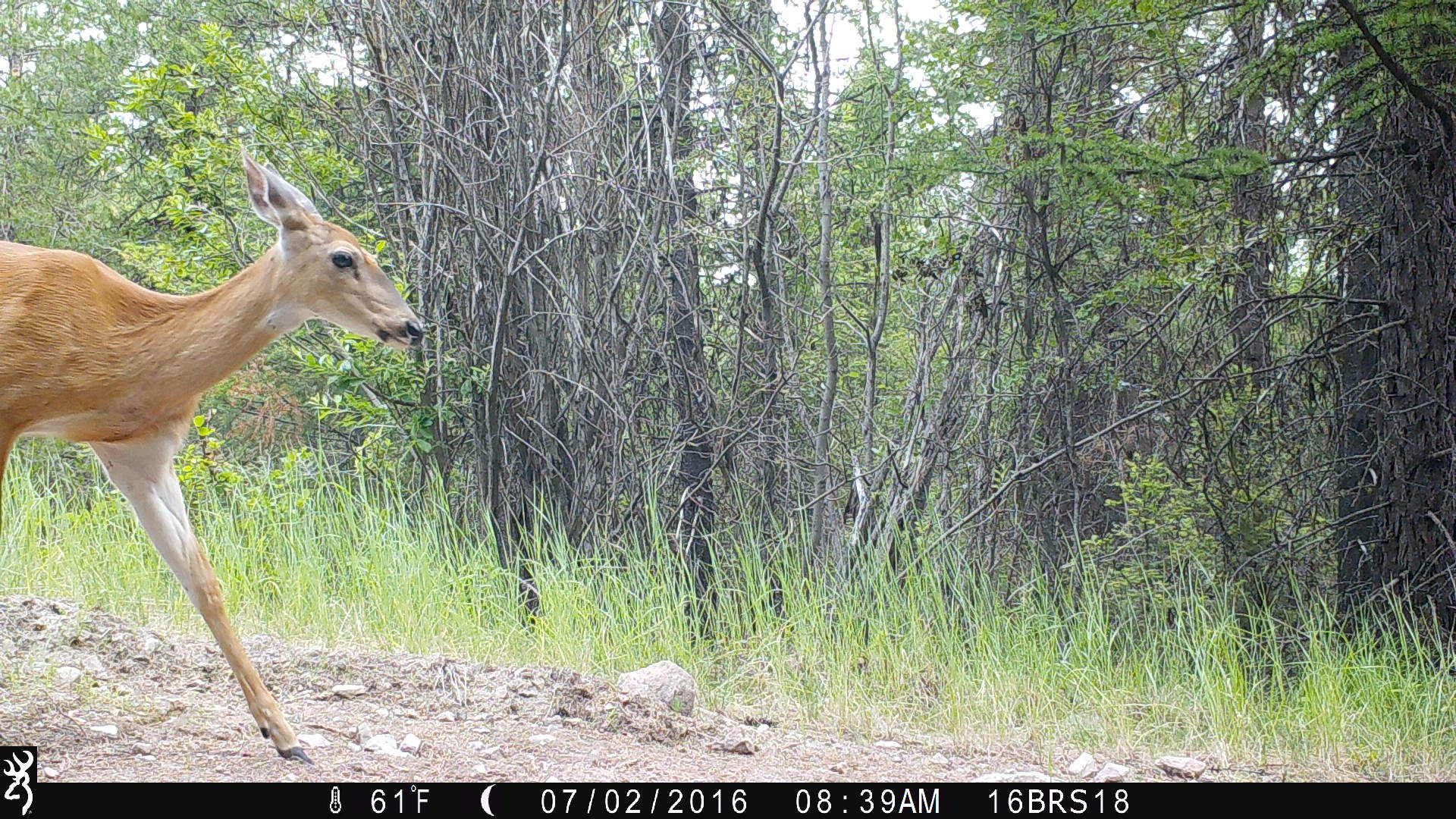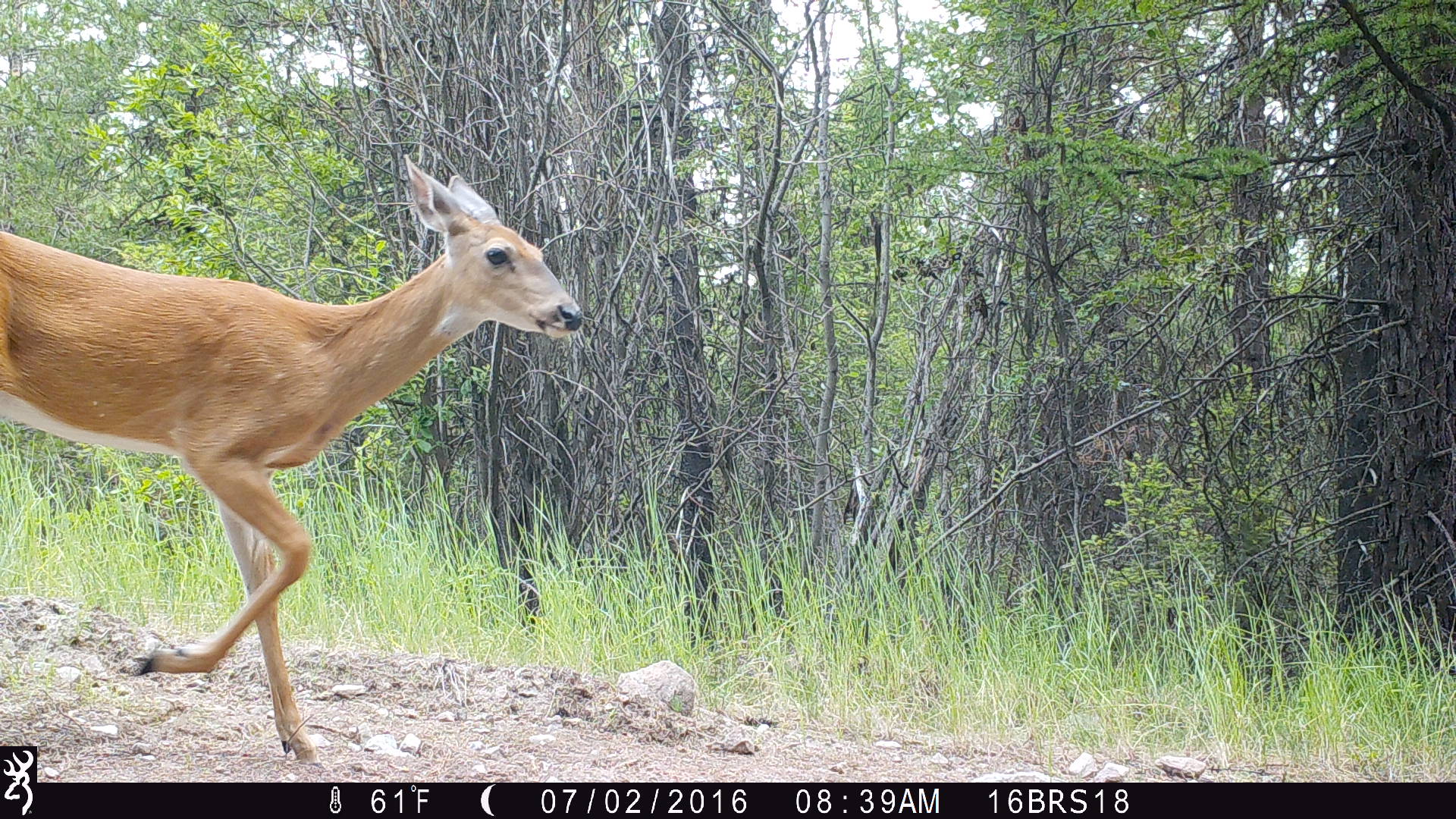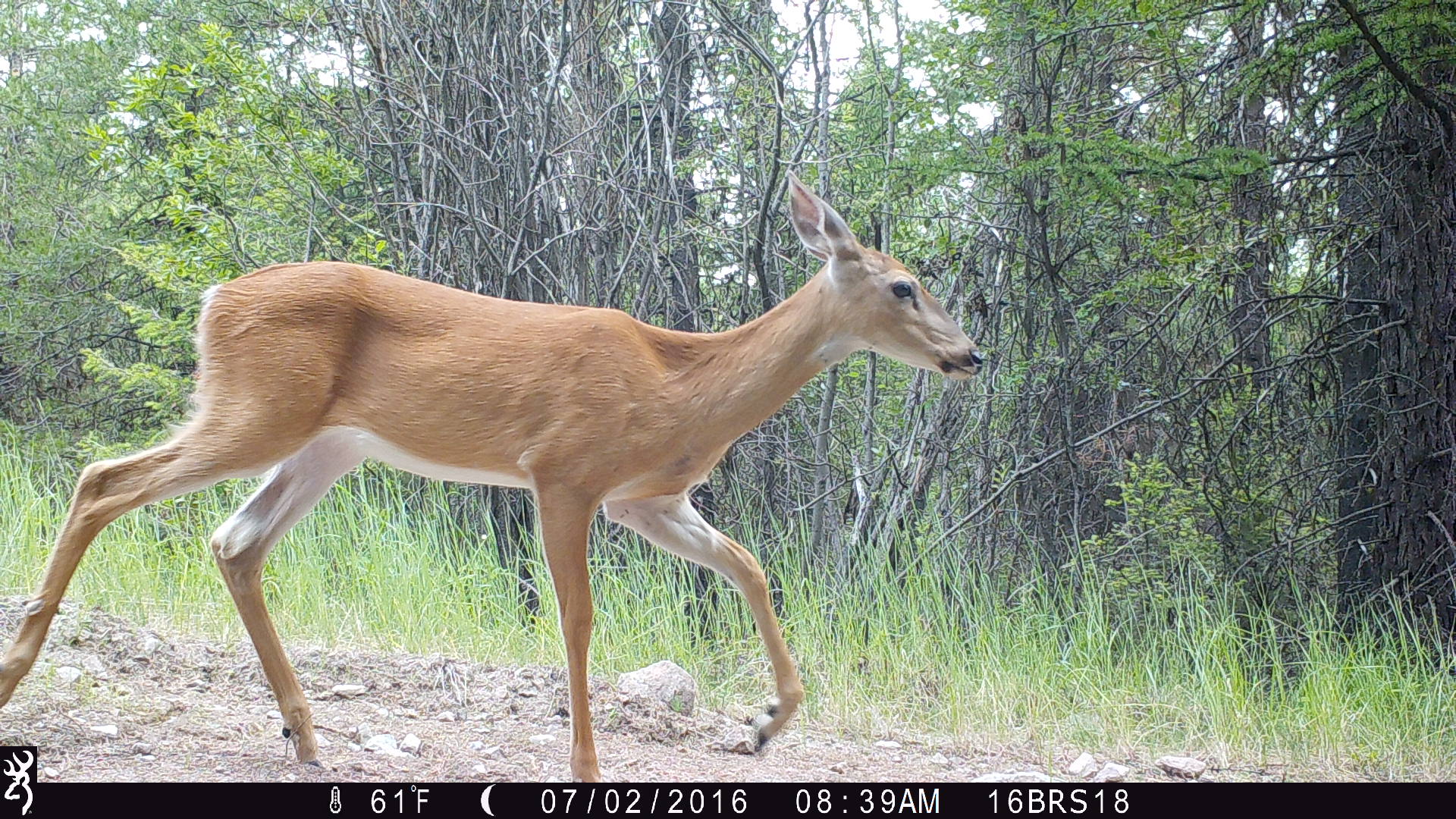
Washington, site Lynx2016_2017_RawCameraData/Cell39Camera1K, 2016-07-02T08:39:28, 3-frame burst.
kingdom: Animalia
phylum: Chordata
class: Mammalia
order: Artiodactyla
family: Cervidae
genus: Odocoileus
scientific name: Odocoileus virginianus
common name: white-tailed deer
Odocoileus virginianus (white-tailed deer). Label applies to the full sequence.